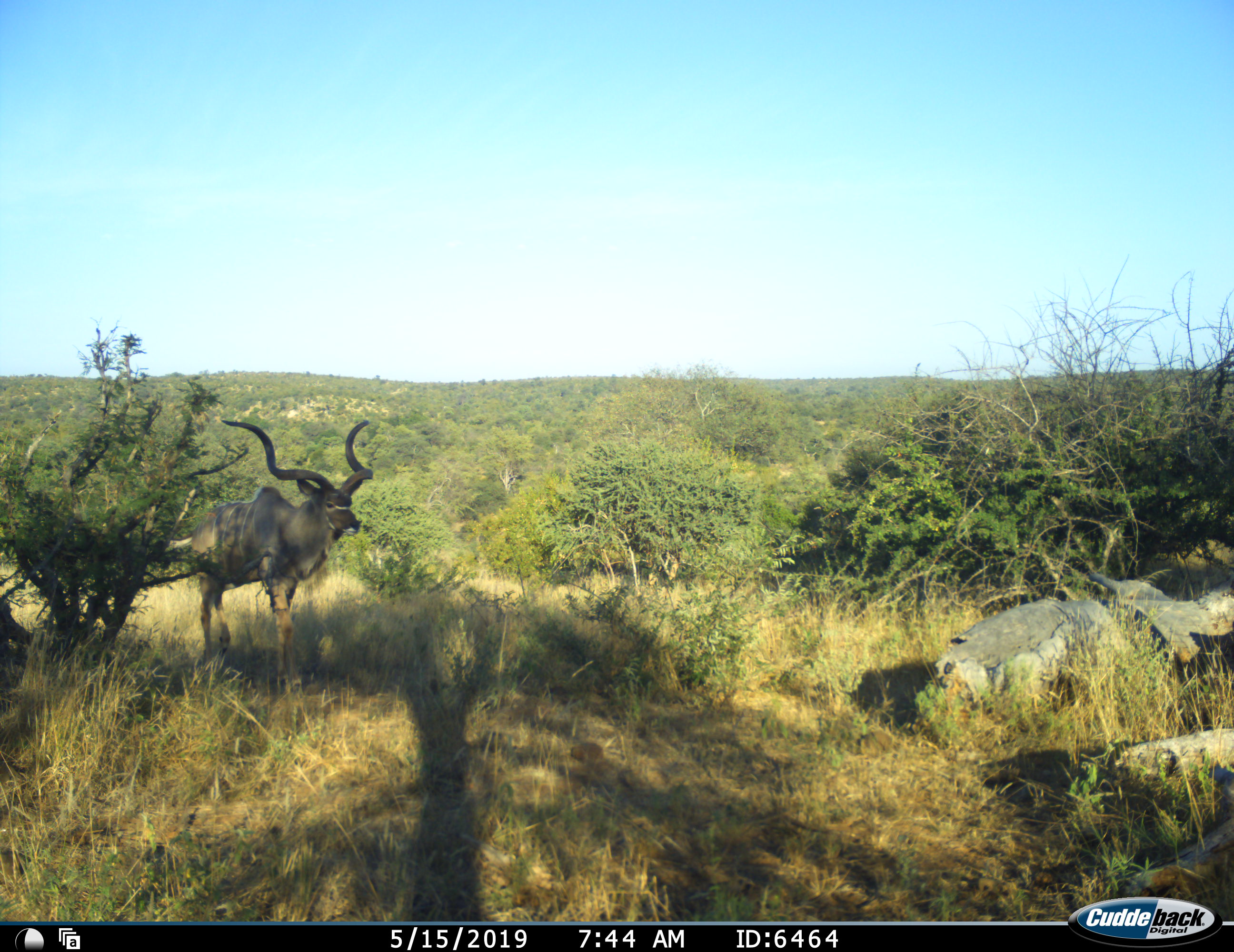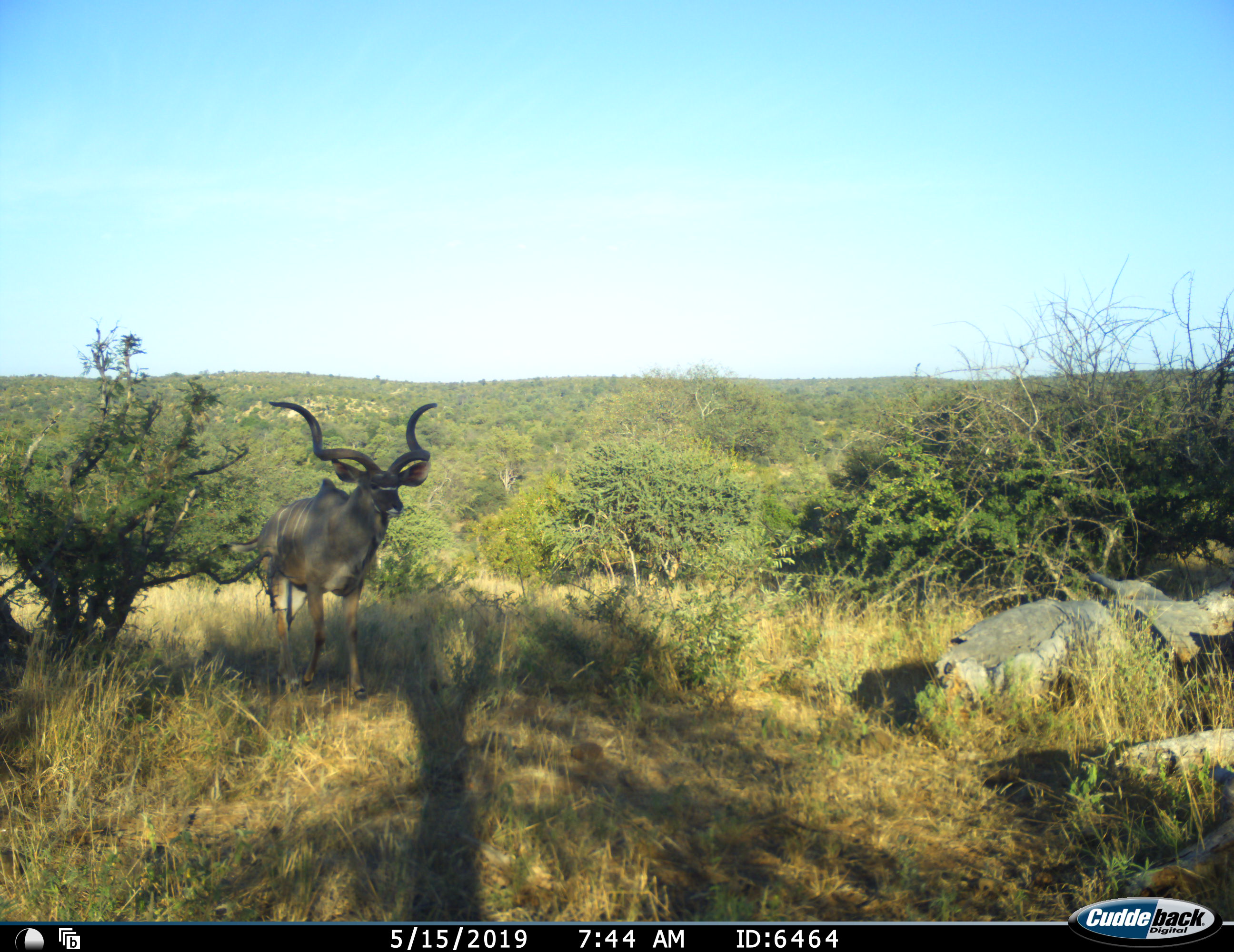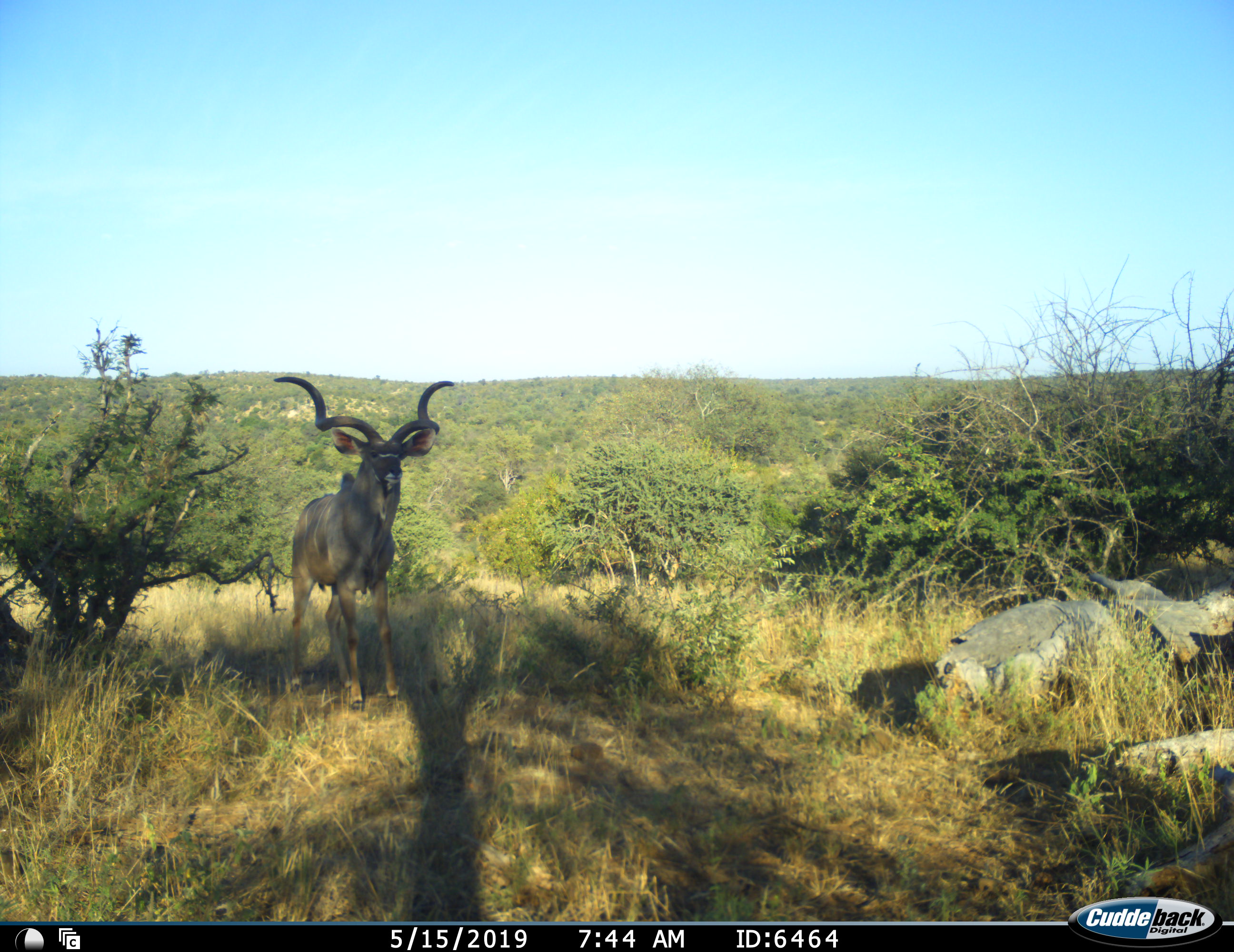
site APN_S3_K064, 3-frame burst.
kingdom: Animalia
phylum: Chordata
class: Mammalia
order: Artiodactyla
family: Bovidae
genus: Tragelaphus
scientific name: Tragelaphus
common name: kudu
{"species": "kudu (Tragelaphus)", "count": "1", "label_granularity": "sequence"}